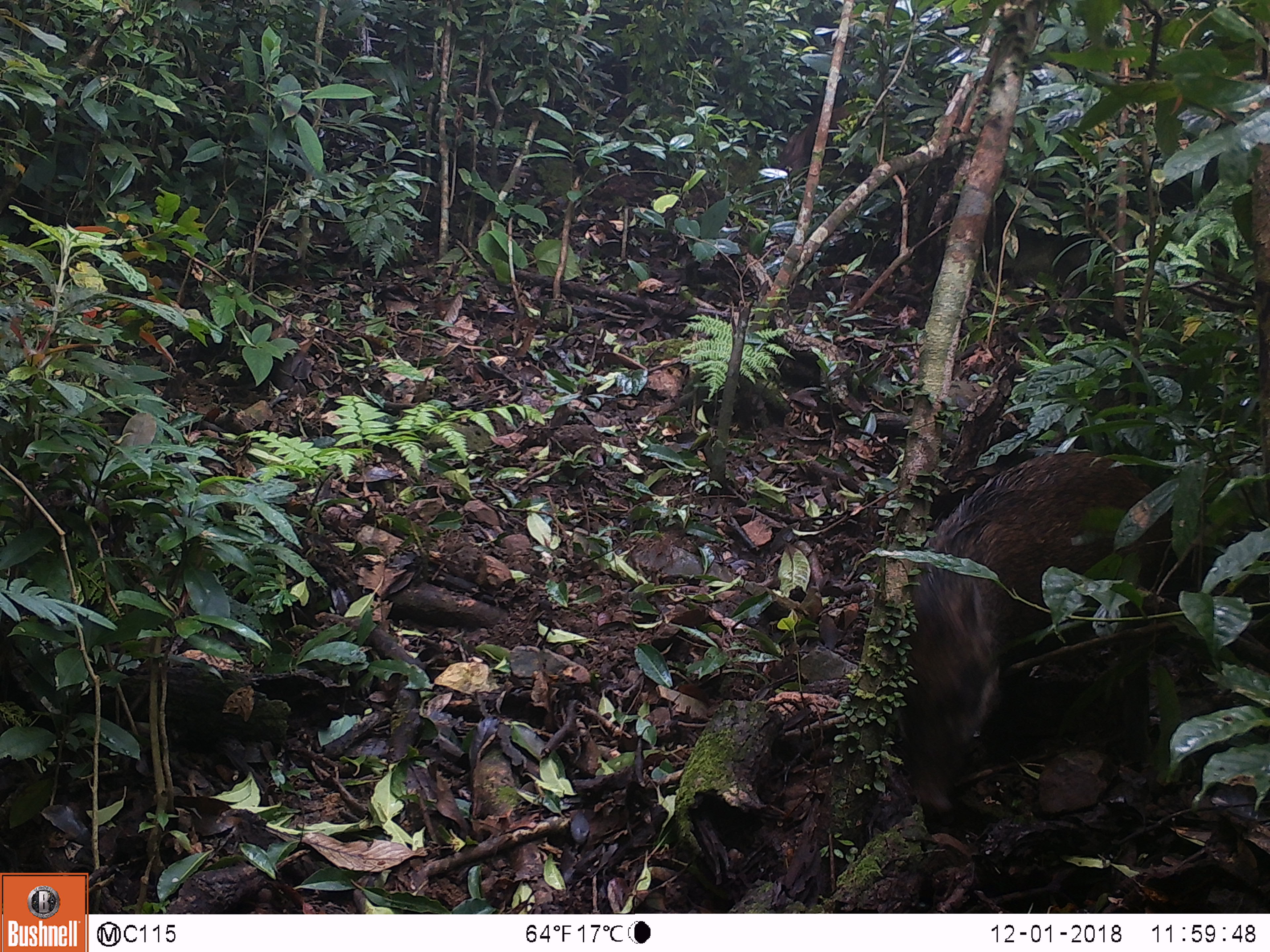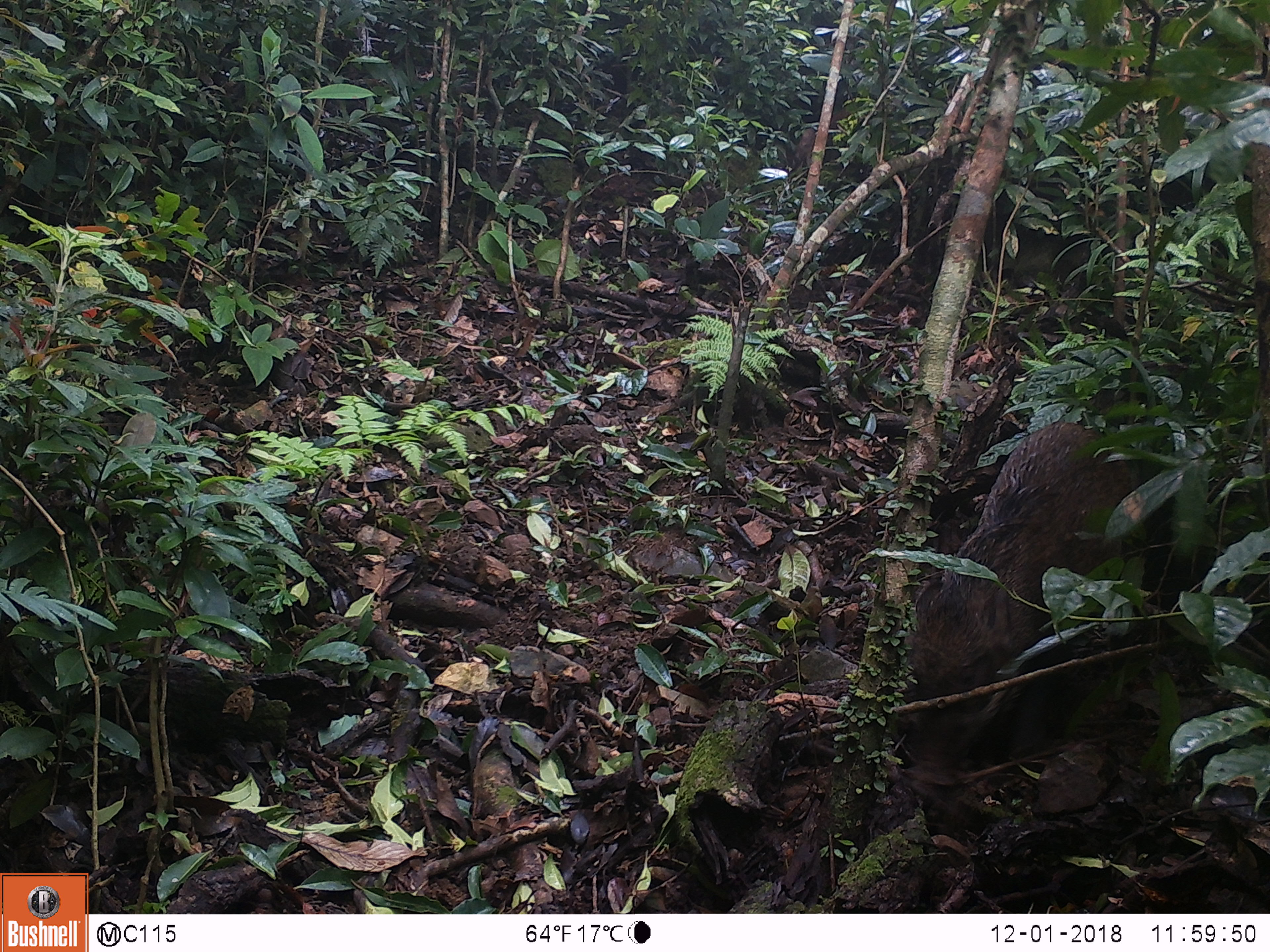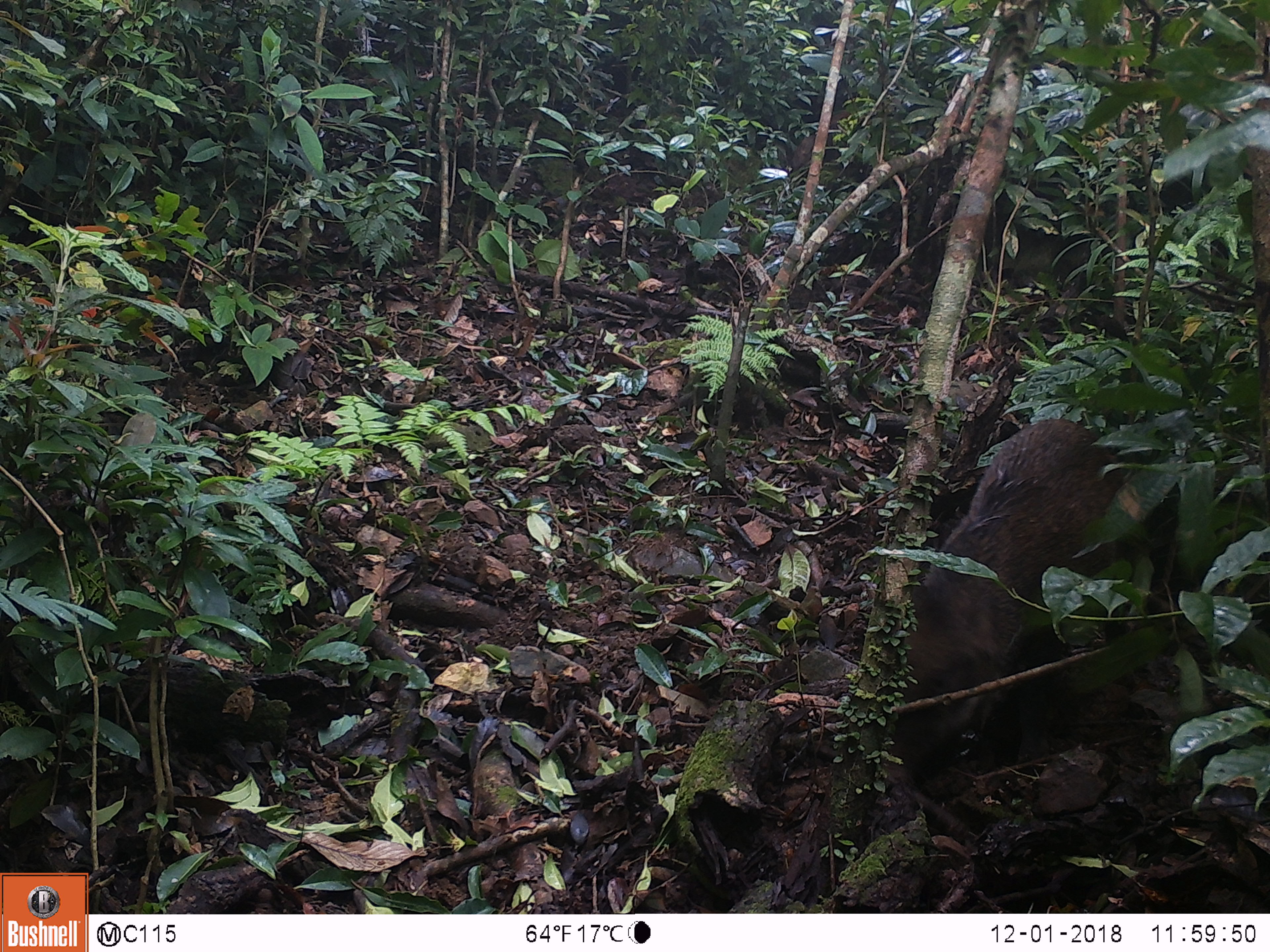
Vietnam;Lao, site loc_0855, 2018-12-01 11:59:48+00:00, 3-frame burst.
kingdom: Animalia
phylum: Chordata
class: Mammalia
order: Artiodactyla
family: Suidae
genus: Sus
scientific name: Sus scrofa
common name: eurasian wild pig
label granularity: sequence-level